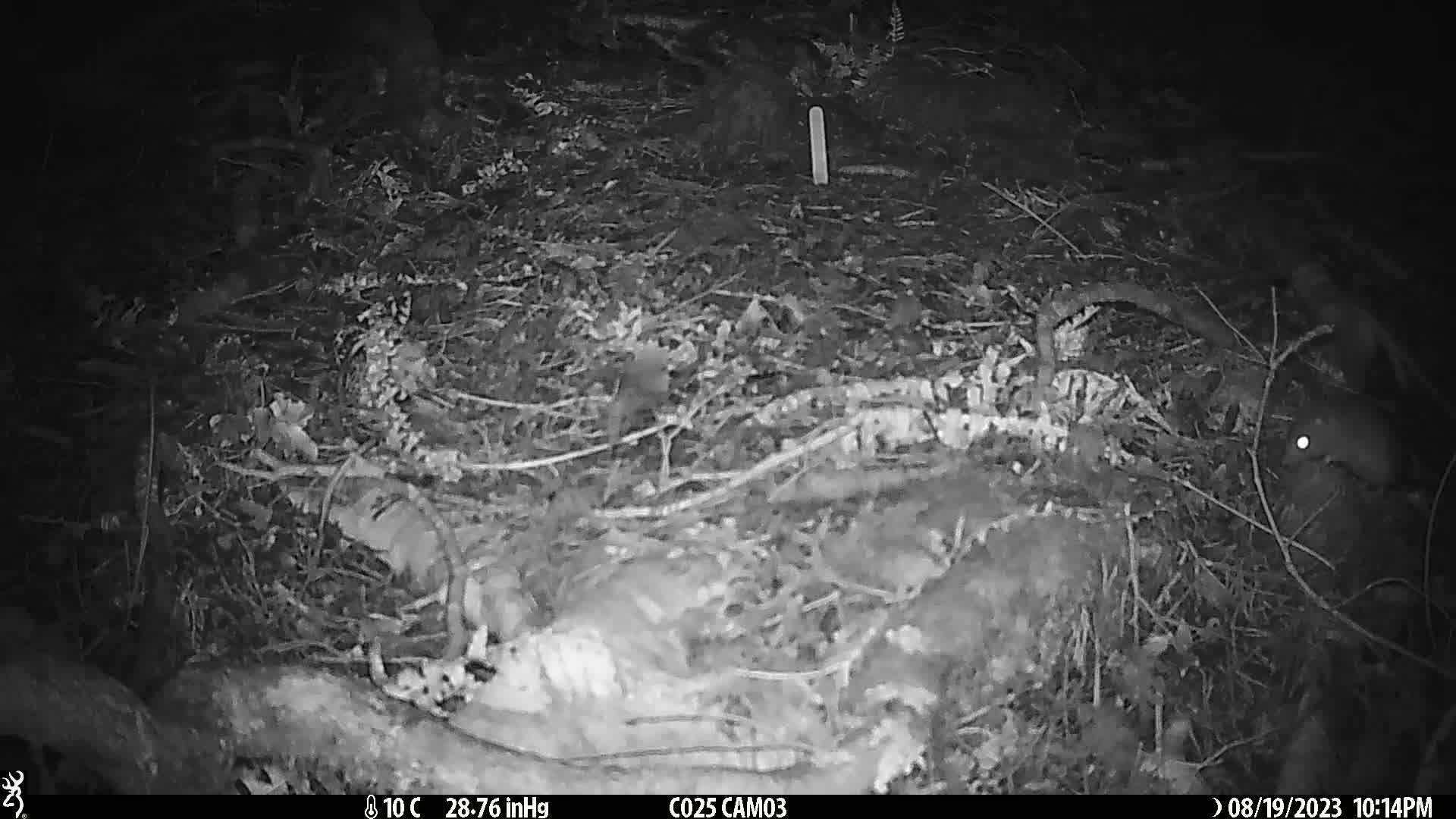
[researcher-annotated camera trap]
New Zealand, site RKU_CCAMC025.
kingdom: Animalia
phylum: Chordata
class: Mammalia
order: Rodentia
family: Muridae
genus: Rattus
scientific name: Rattus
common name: rat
Rat (Rattus).